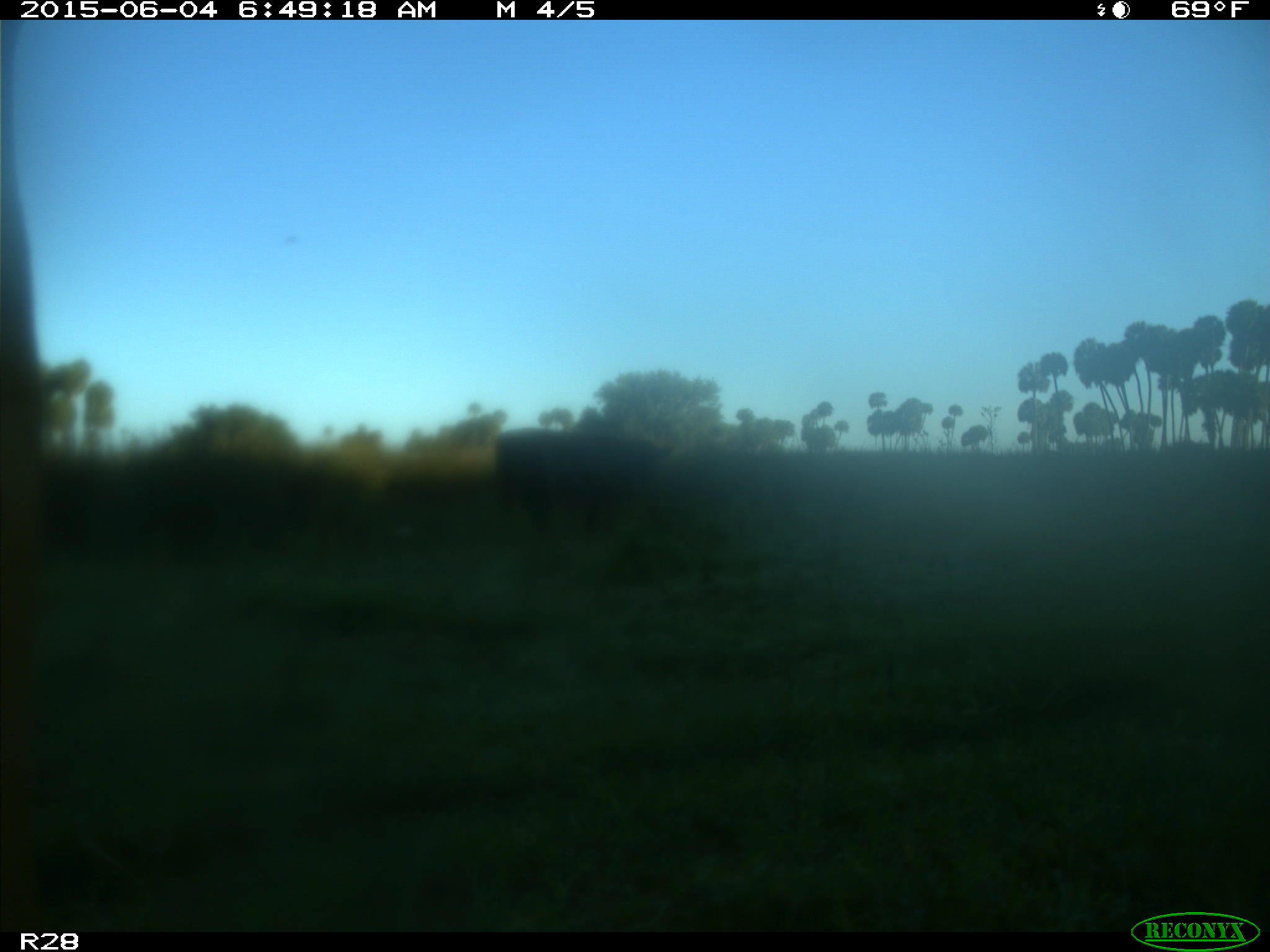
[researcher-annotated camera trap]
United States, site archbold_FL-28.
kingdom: Animalia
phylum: Chordata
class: Mammalia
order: Artiodactyla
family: Bovidae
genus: Bos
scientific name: Bos taurus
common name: domestic cow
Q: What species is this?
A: Bos taurus (domestic cow).